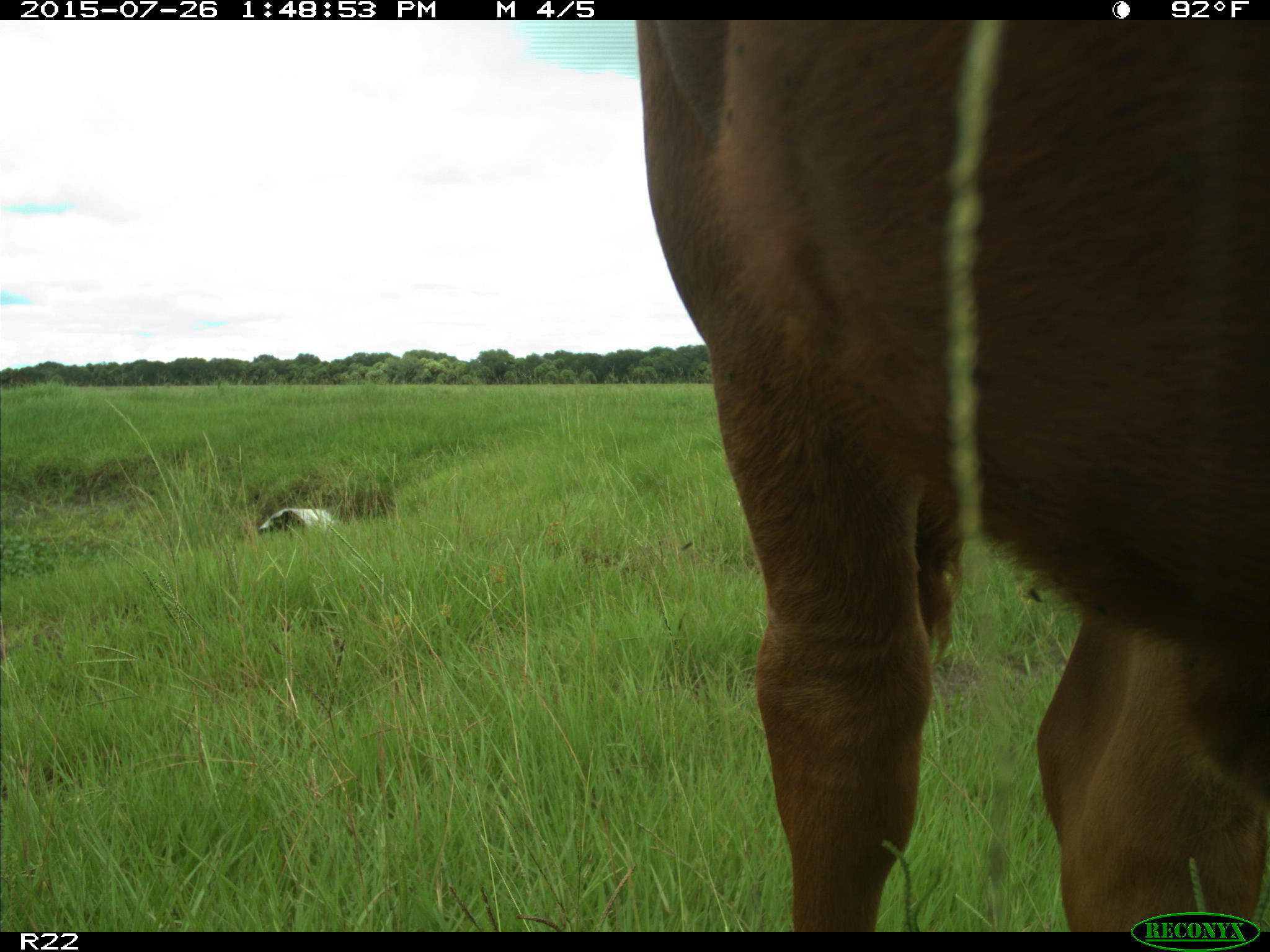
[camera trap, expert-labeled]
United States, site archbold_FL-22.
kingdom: Animalia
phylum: Chordata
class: Mammalia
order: Artiodactyla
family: Bovidae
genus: Bos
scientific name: Bos taurus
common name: domestic cow